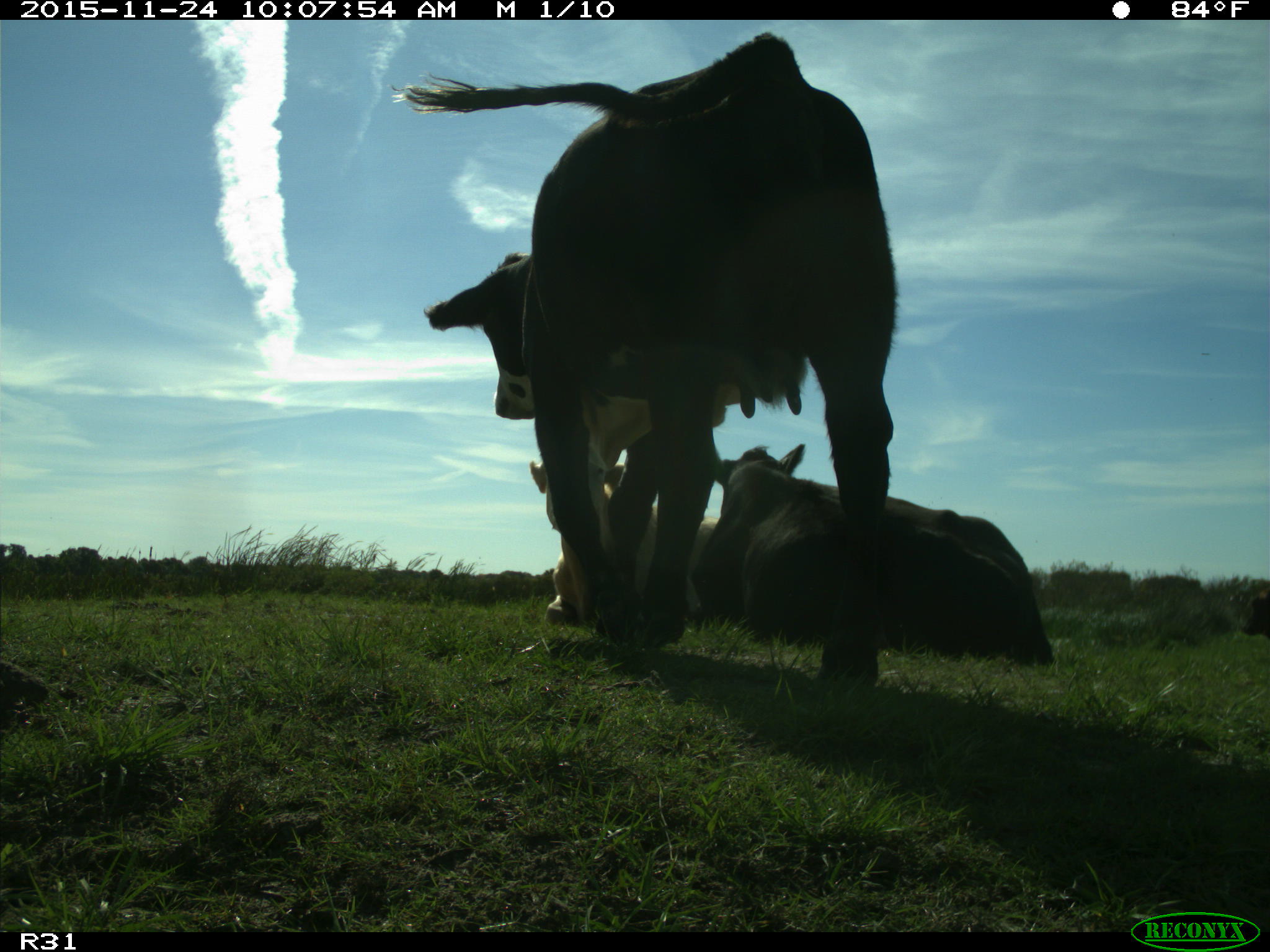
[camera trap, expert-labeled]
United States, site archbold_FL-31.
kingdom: Animalia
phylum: Chordata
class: Mammalia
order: Artiodactyla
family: Bovidae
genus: Bos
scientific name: Bos taurus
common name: domestic cow